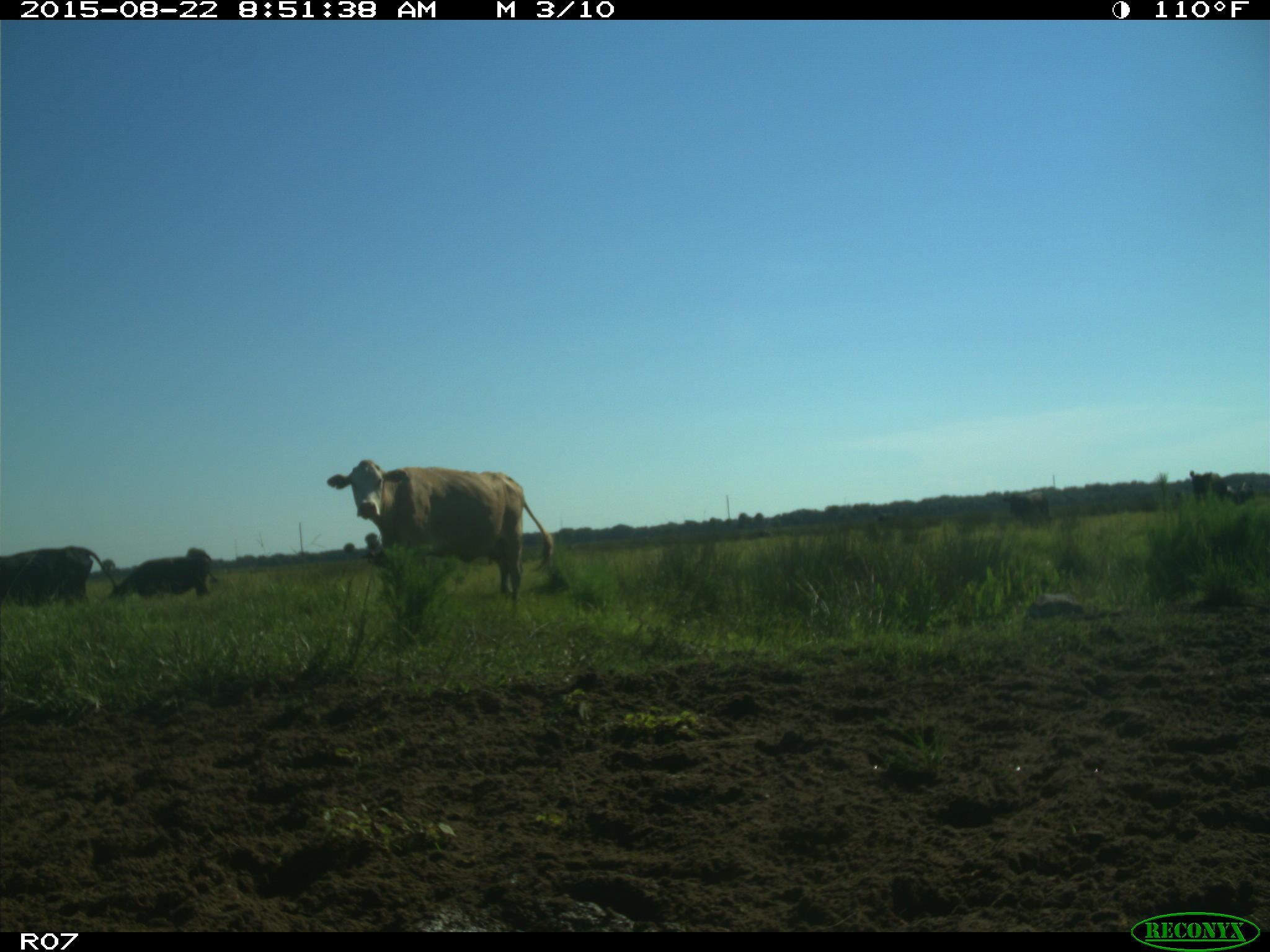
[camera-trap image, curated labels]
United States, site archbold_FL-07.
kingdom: Animalia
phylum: Chordata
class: Mammalia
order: Artiodactyla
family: Bovidae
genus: Bos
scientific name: Bos taurus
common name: domestic cow